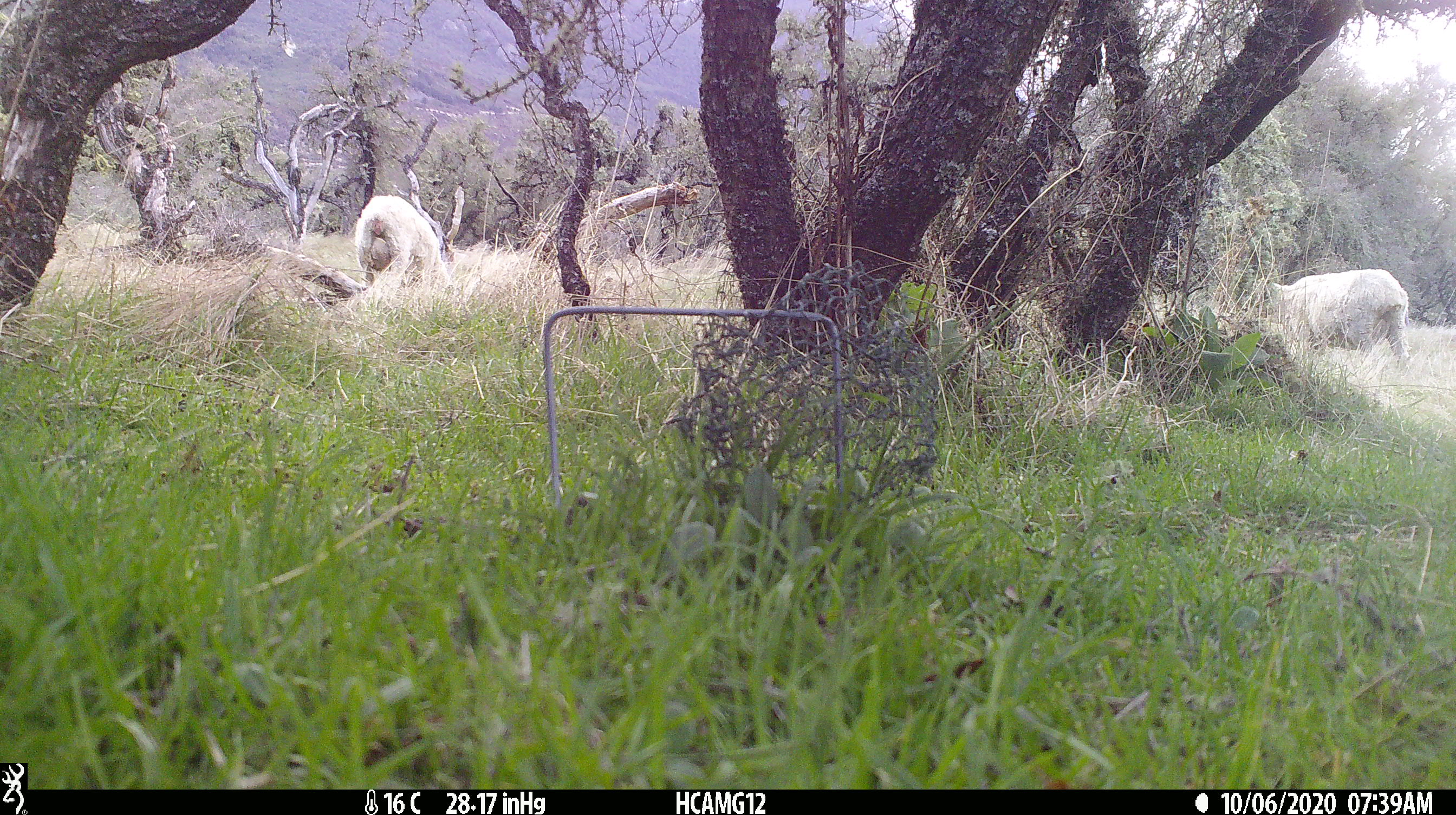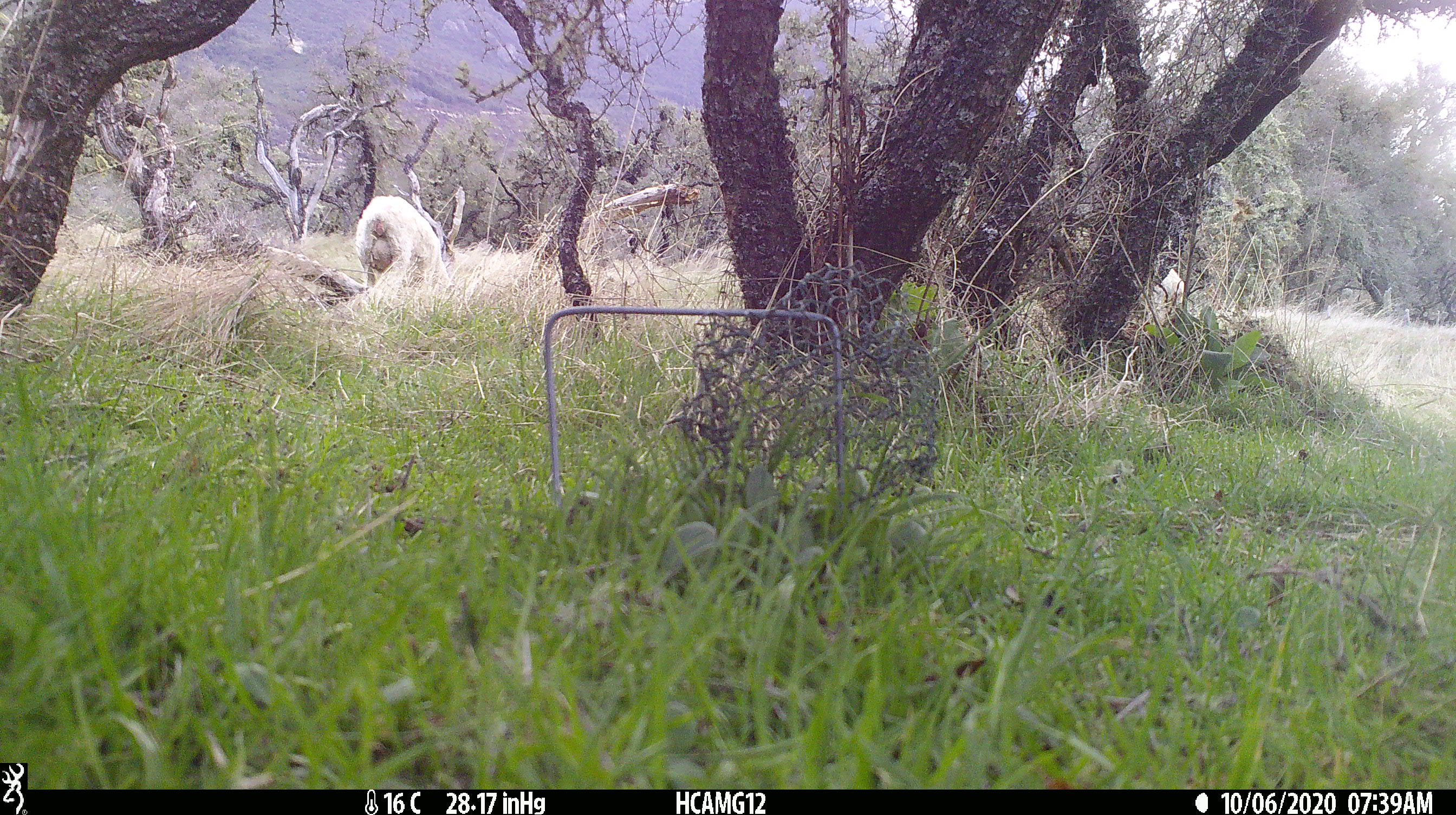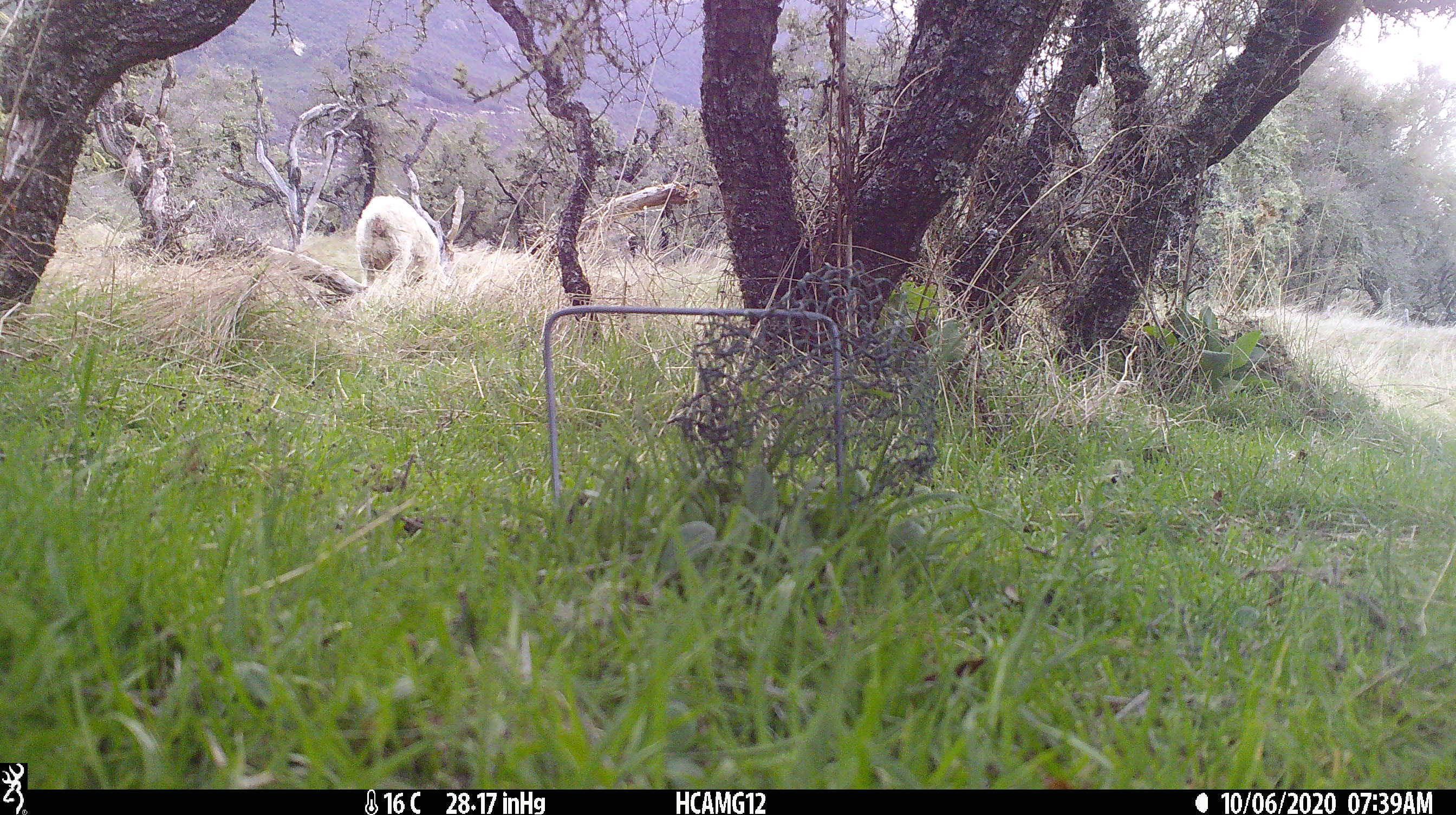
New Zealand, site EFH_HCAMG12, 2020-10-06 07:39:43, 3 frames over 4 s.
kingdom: Animalia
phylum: Chordata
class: Mammalia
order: Artiodactyla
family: Bovidae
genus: Ovis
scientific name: Ovis aries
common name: domestic sheep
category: sheep